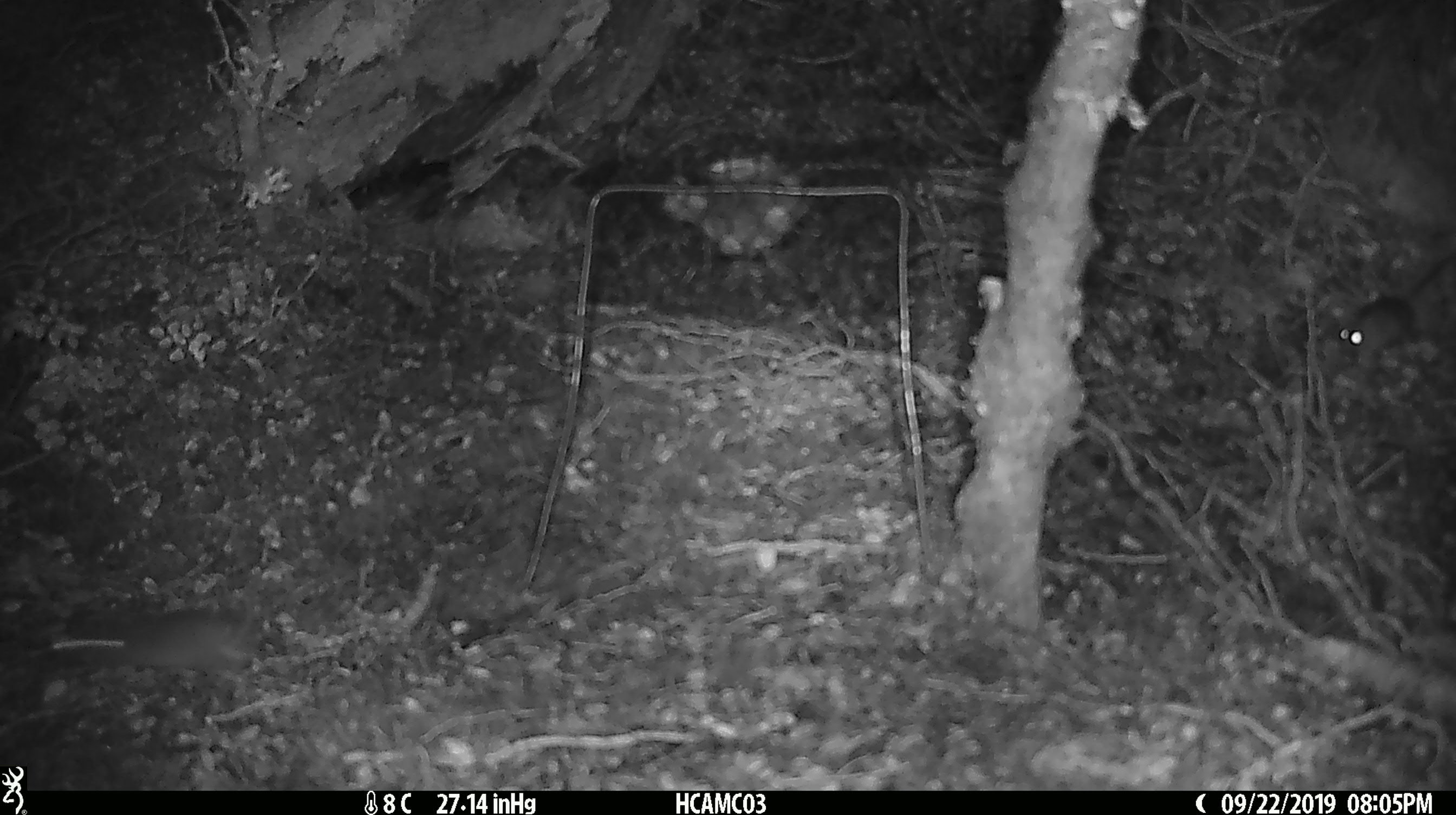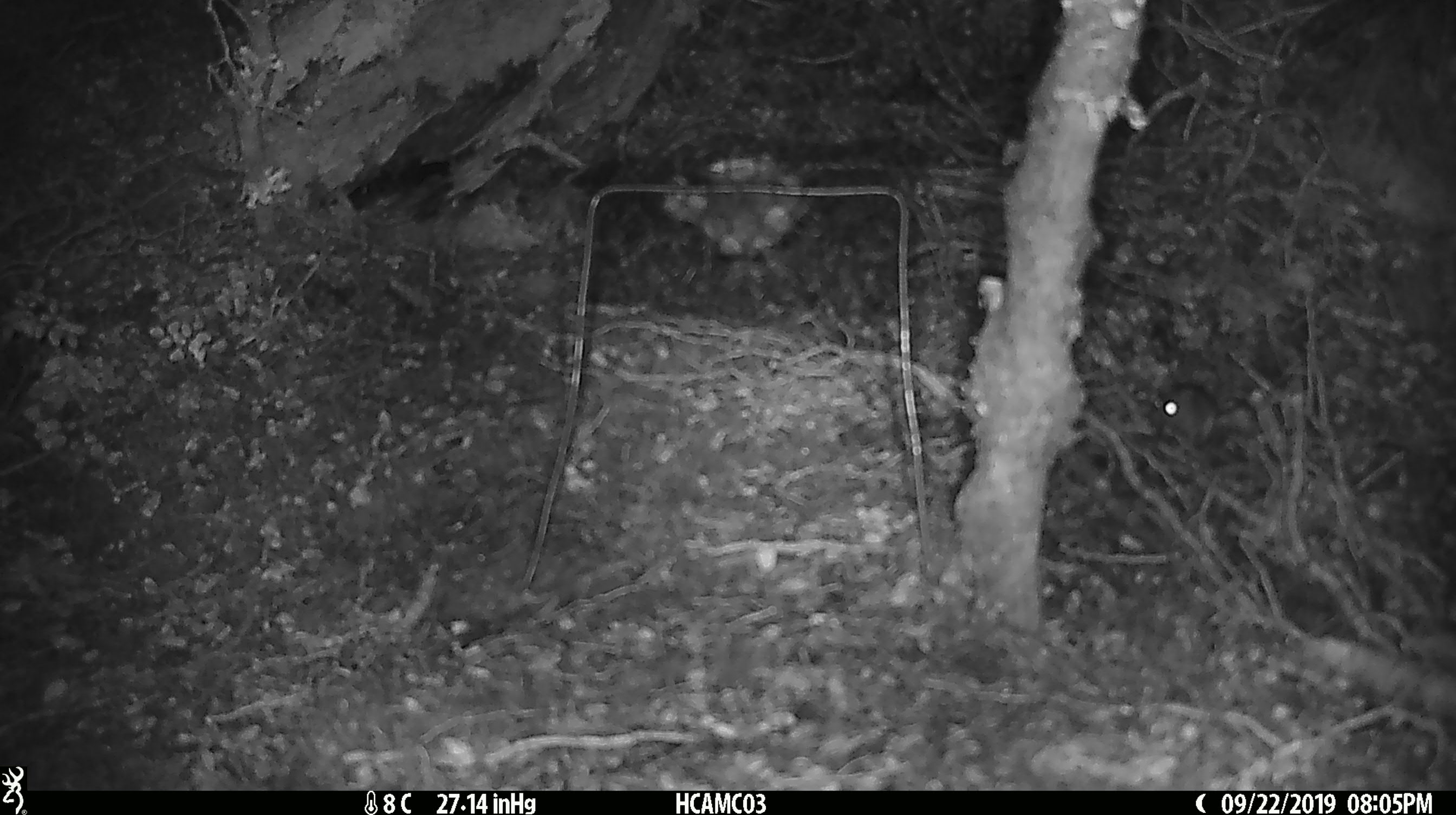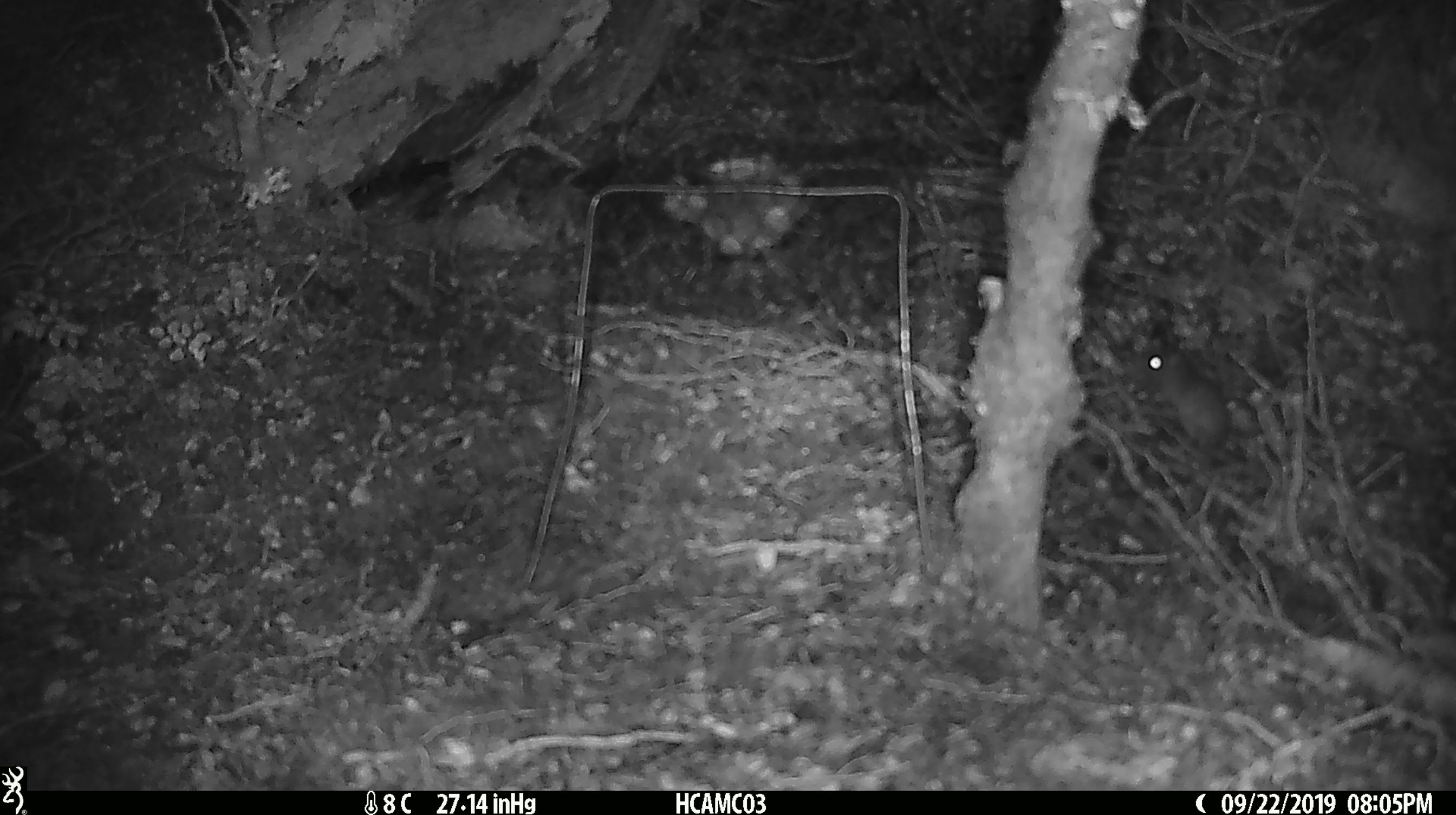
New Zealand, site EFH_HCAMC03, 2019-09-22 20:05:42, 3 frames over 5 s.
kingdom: Animalia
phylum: Chordata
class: Mammalia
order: Rodentia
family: Muridae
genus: Mus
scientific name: Mus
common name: mouse